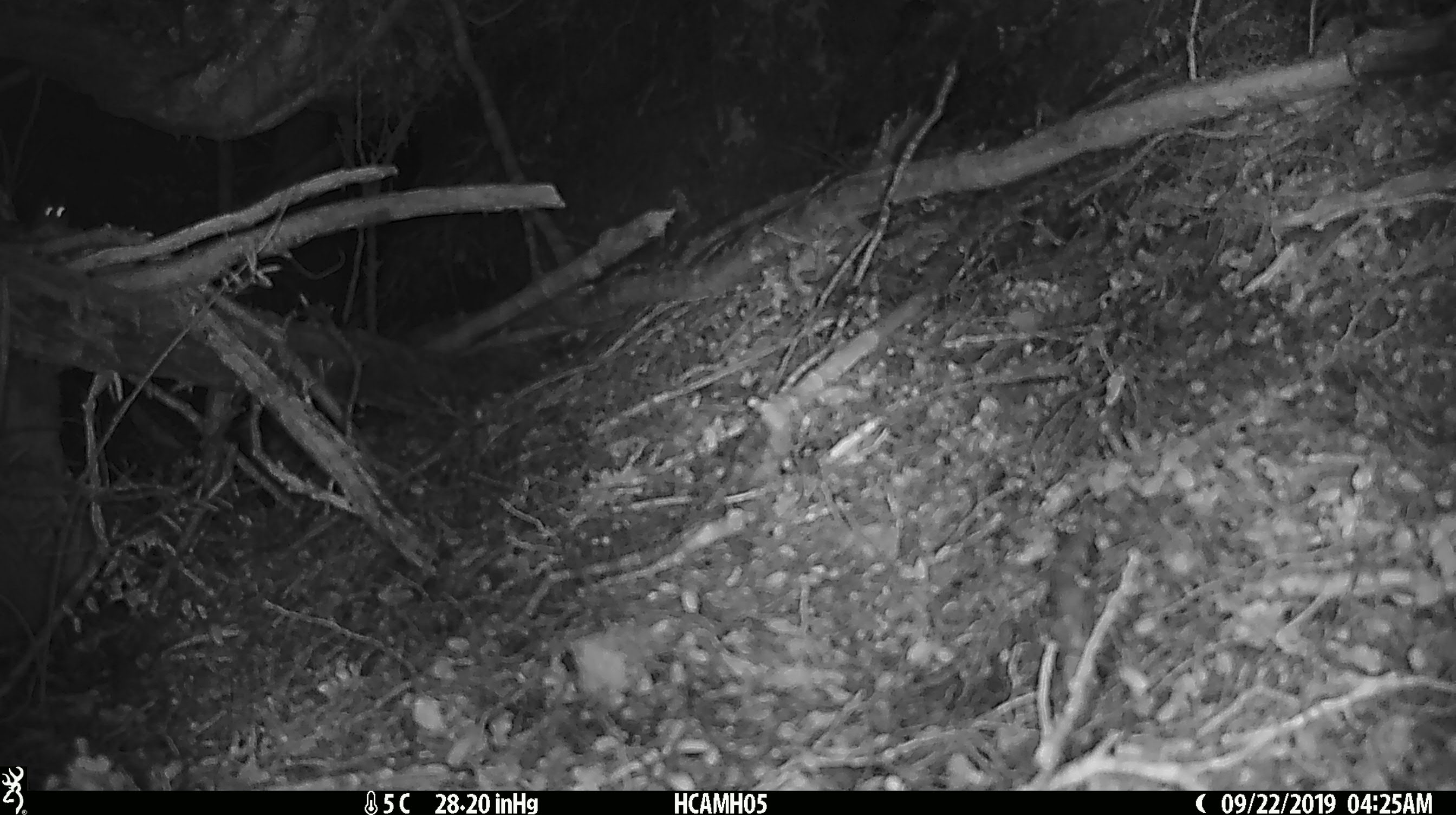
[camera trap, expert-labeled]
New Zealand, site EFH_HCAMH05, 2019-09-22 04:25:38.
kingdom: Animalia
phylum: Chordata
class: Mammalia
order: Rodentia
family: Muridae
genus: Mus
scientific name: Mus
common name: mouse